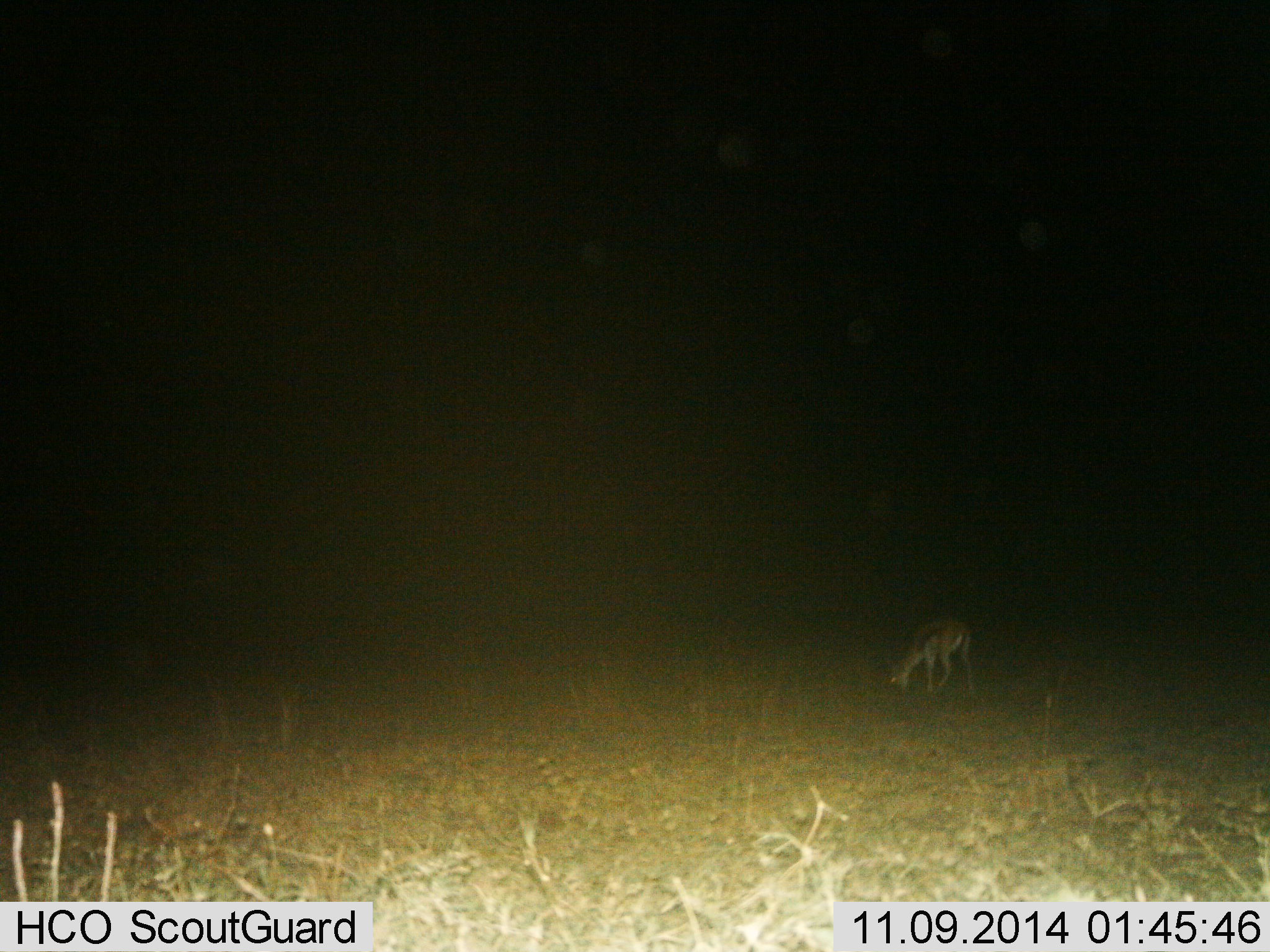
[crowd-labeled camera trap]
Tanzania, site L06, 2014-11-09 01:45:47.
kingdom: Animalia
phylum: Chordata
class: Mammalia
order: Artiodactyla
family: Bovidae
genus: Eudorcas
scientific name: Eudorcas thomsonii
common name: thomson's gazelle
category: gazellethomsons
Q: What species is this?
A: Gazellethomsons (thomson's gazelle) (Eudorcas thomsonii).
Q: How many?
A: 1.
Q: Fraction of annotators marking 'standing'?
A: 20%.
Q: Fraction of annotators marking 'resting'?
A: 0%.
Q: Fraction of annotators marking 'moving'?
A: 0%.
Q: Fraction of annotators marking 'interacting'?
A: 0%.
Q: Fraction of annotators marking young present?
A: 10%.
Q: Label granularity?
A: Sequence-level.